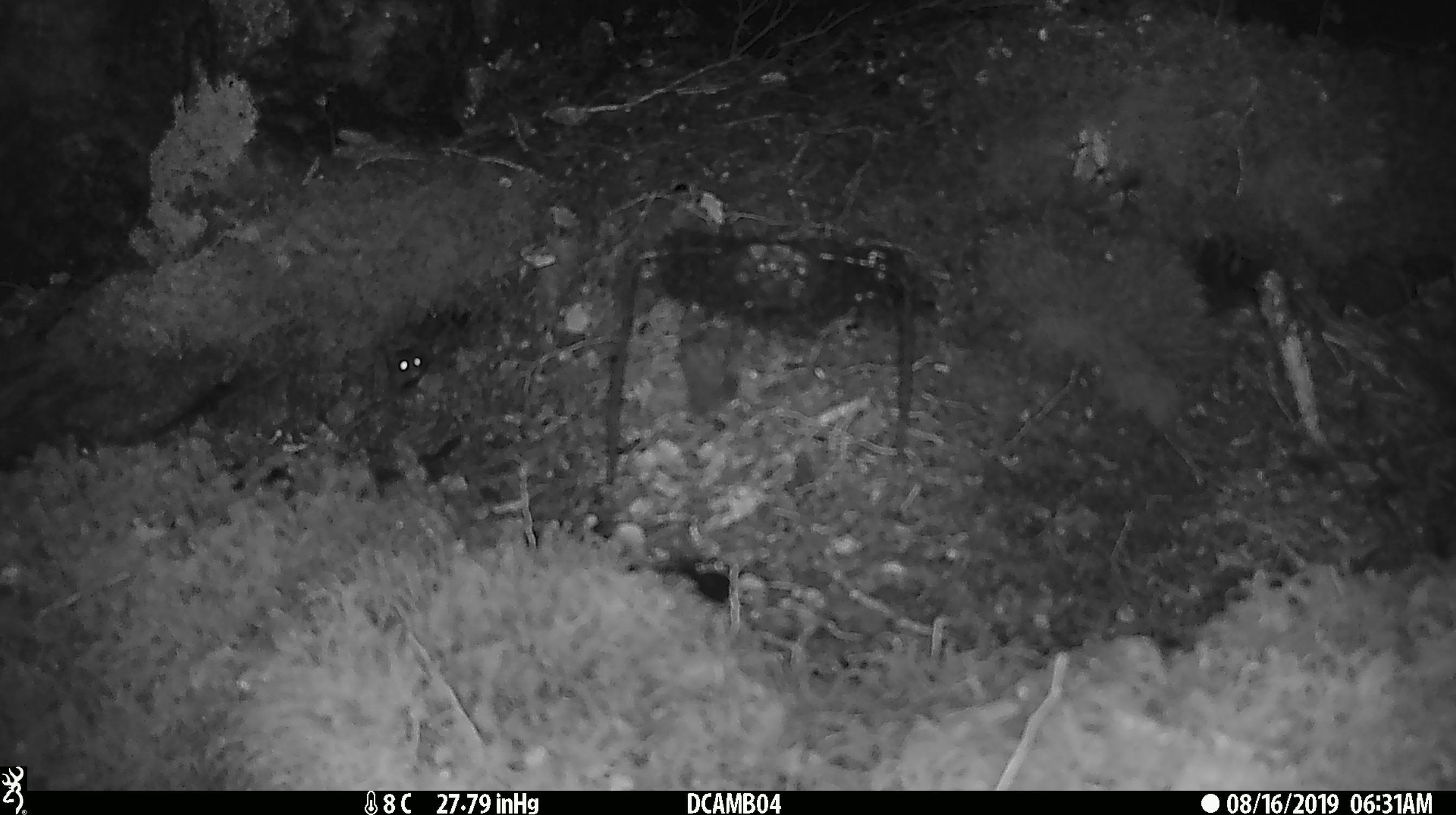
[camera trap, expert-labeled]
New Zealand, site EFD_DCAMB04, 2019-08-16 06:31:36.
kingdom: Animalia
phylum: Chordata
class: Mammalia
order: Rodentia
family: Muridae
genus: Mus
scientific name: Mus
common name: mouse